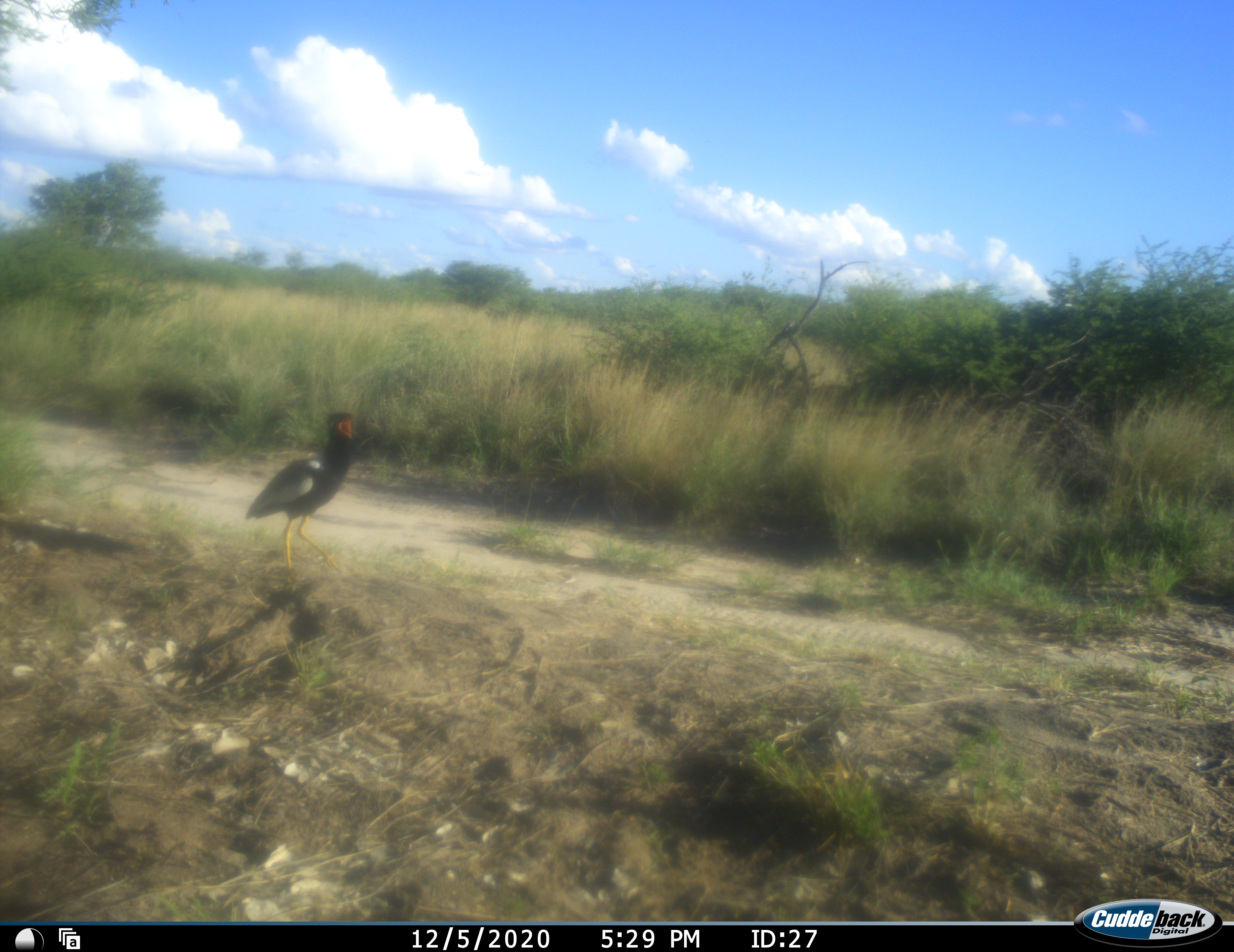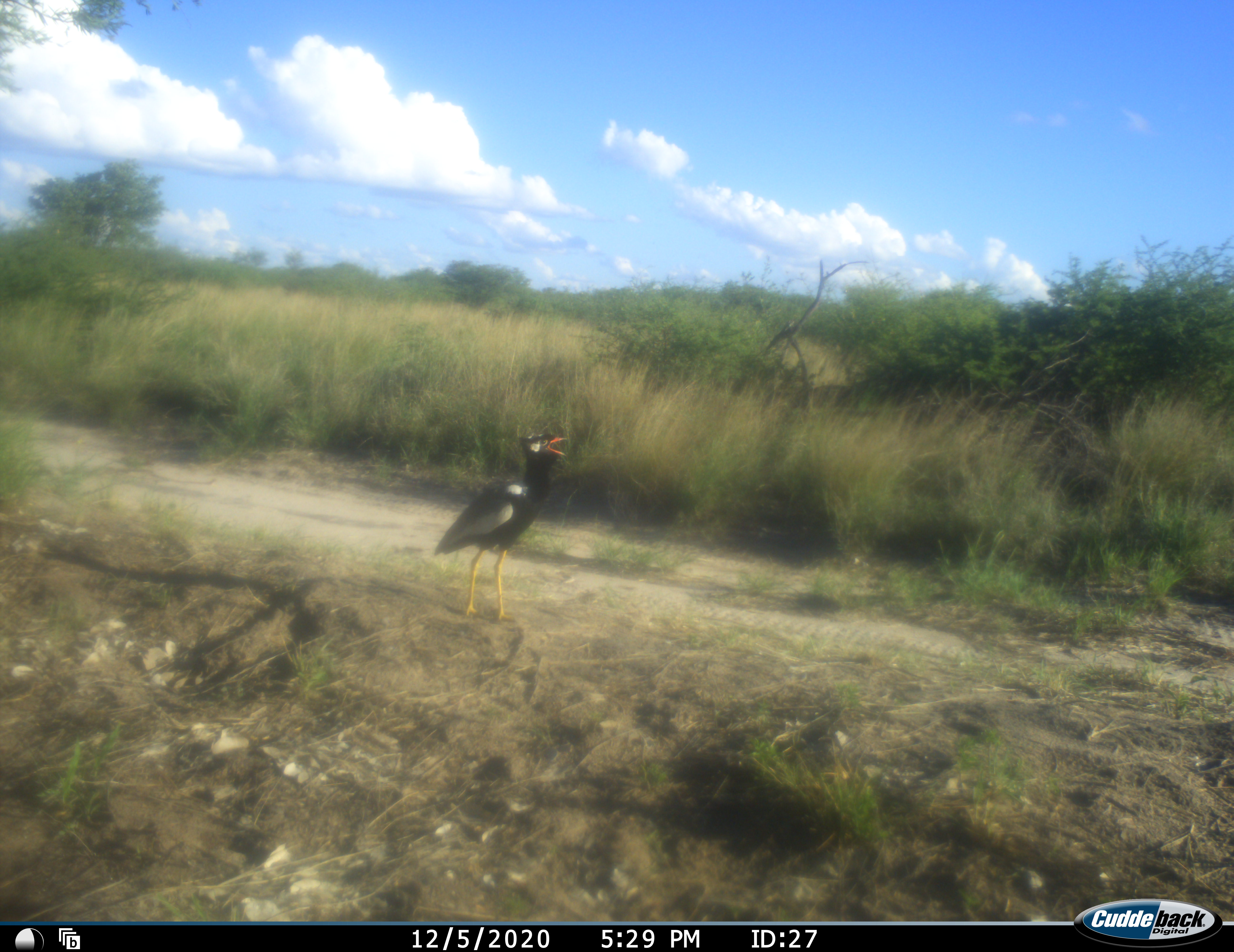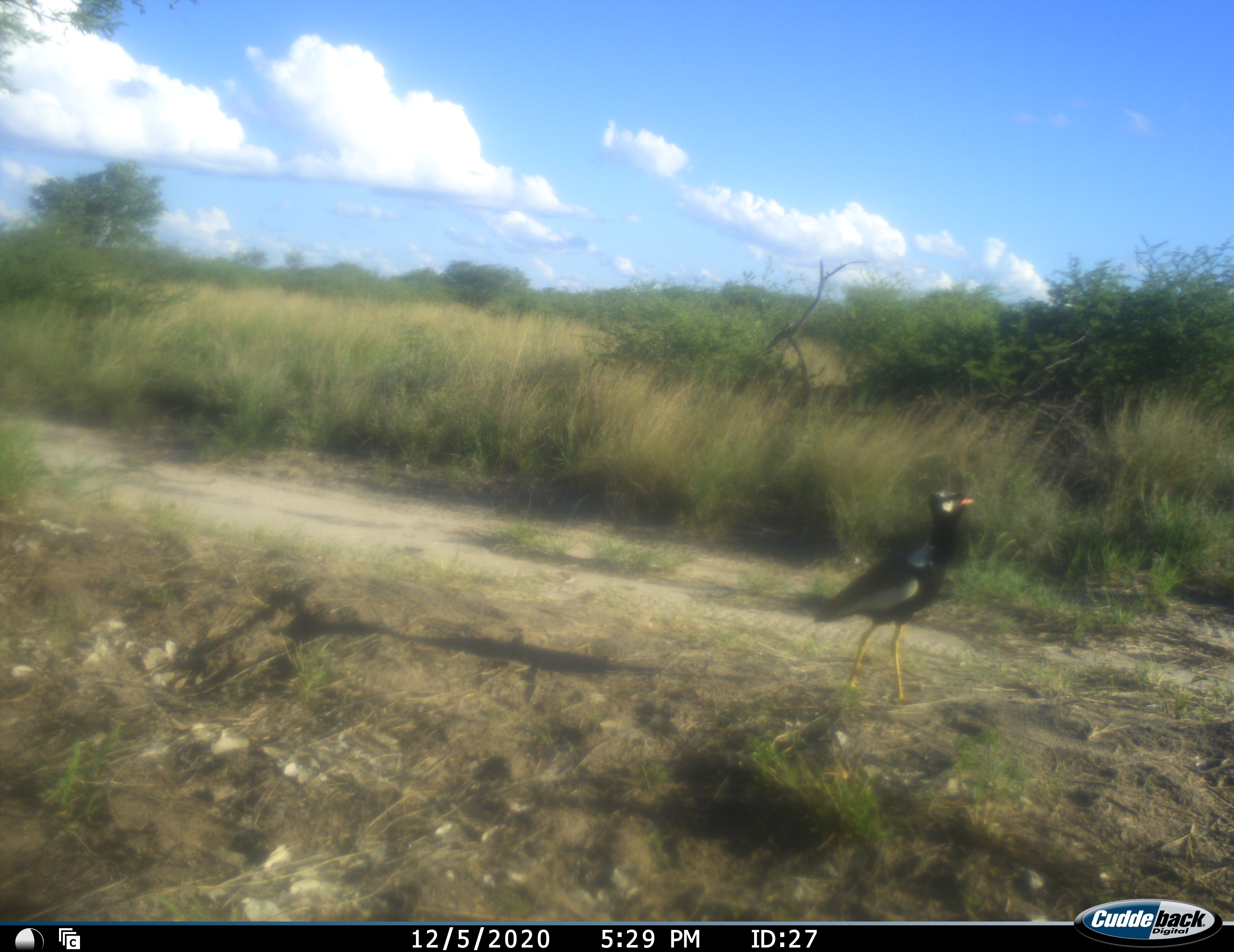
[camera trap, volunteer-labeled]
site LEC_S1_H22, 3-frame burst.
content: unidentified animal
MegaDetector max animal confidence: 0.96